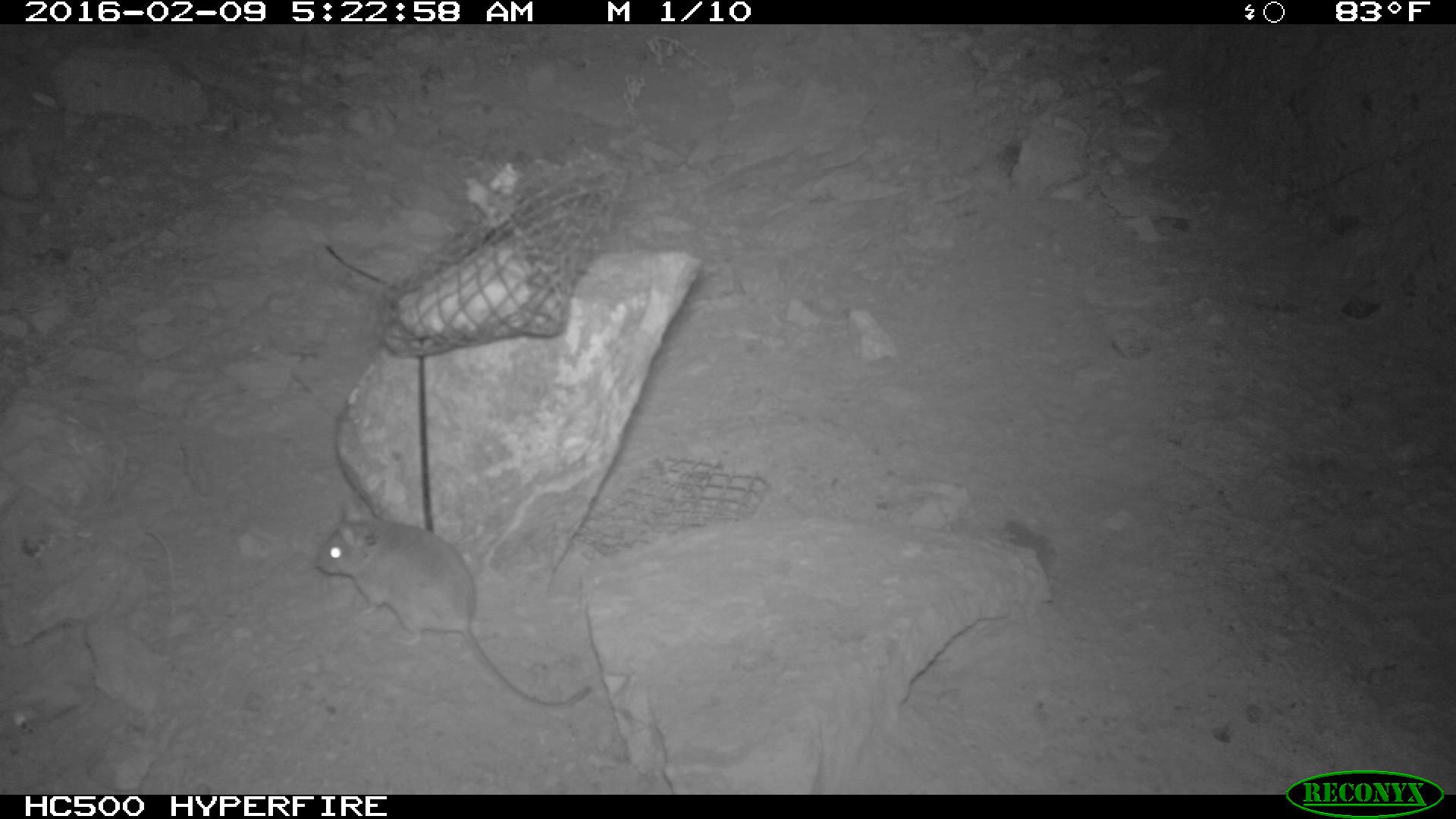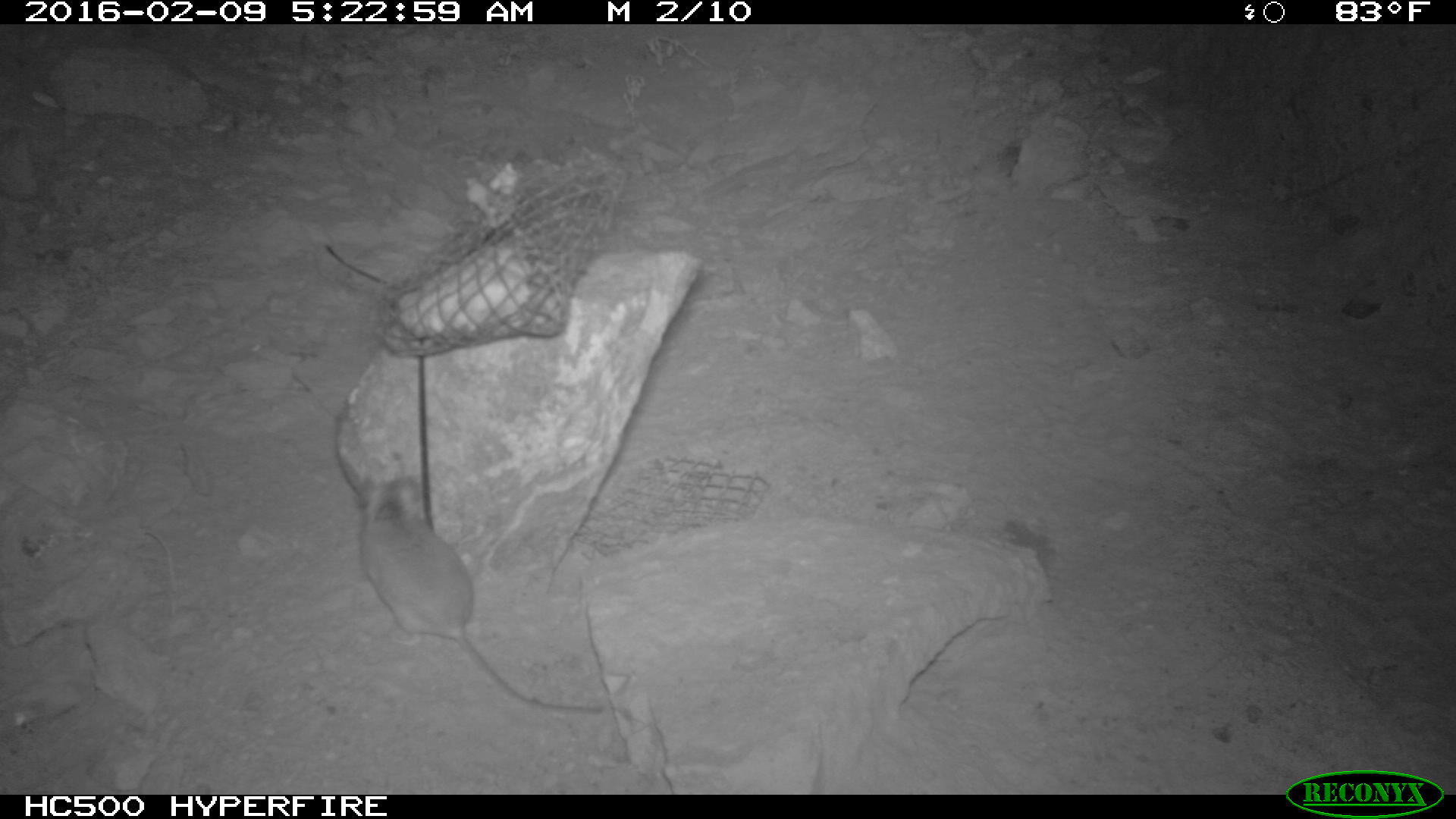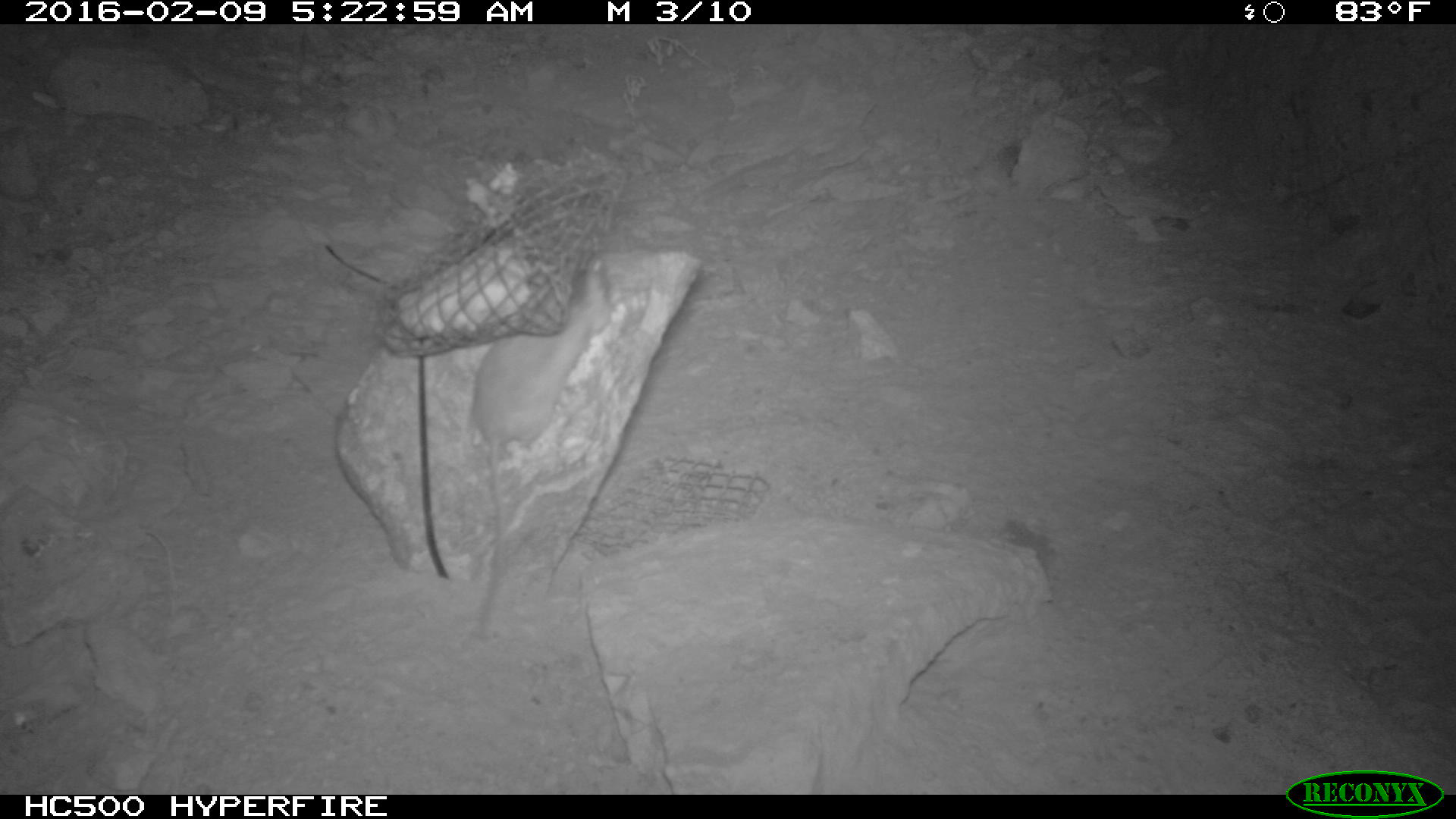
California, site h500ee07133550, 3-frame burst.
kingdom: Animalia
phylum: Chordata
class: Mammalia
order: Rodentia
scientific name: Rodentia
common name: rodent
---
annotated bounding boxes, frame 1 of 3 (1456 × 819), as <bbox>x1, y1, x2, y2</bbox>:
rodent: <bbox>311, 499, 593, 708</bbox>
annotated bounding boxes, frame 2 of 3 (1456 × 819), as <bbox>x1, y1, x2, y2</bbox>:
rodent: <bbox>356, 476, 601, 714</bbox>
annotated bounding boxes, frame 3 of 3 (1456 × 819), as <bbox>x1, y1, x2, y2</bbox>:
rodent: <bbox>466, 253, 611, 641</bbox>